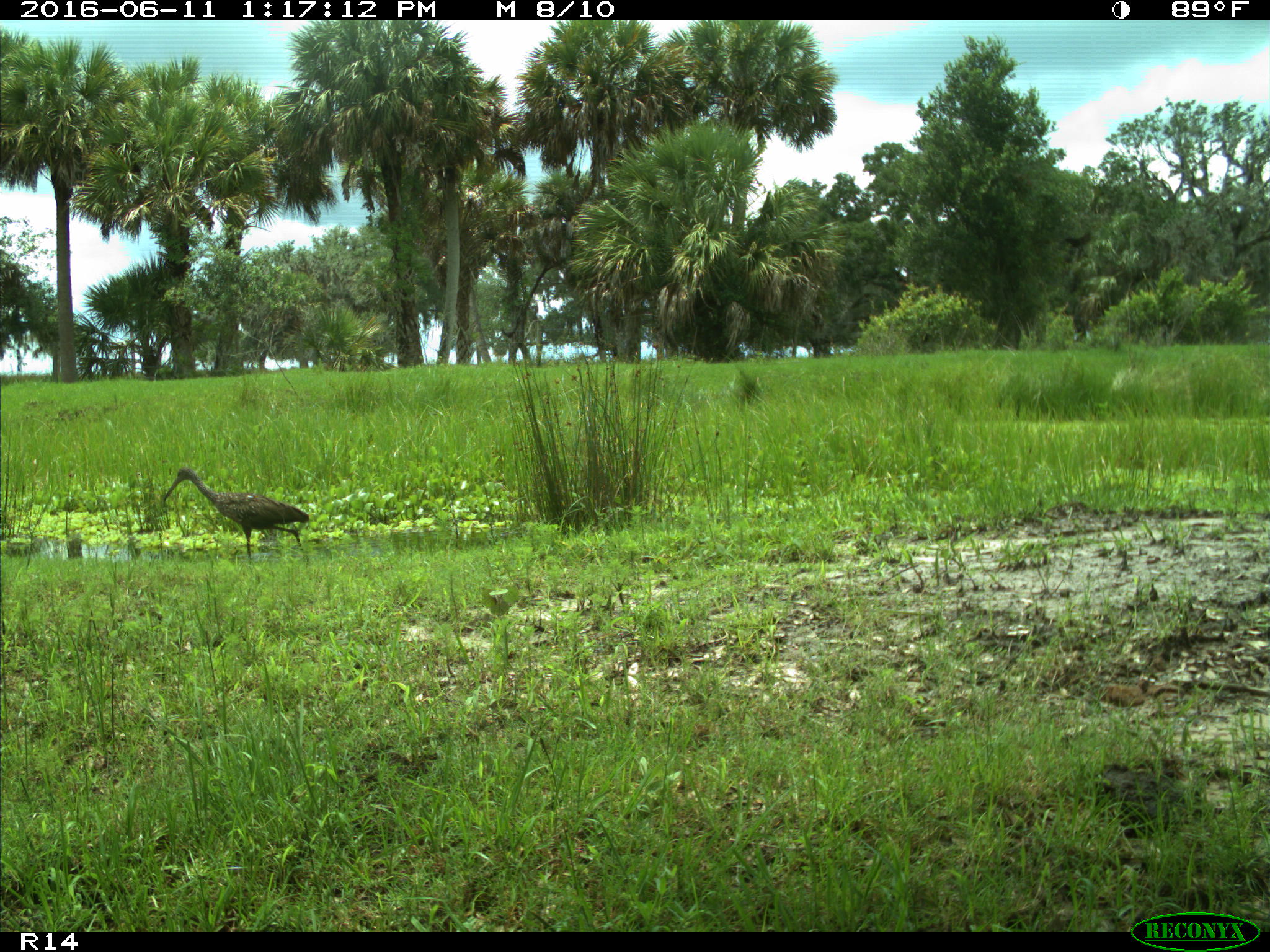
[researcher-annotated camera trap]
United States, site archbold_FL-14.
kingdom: Animalia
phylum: Chordata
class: Aves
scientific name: Aves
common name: birds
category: unidentified bird